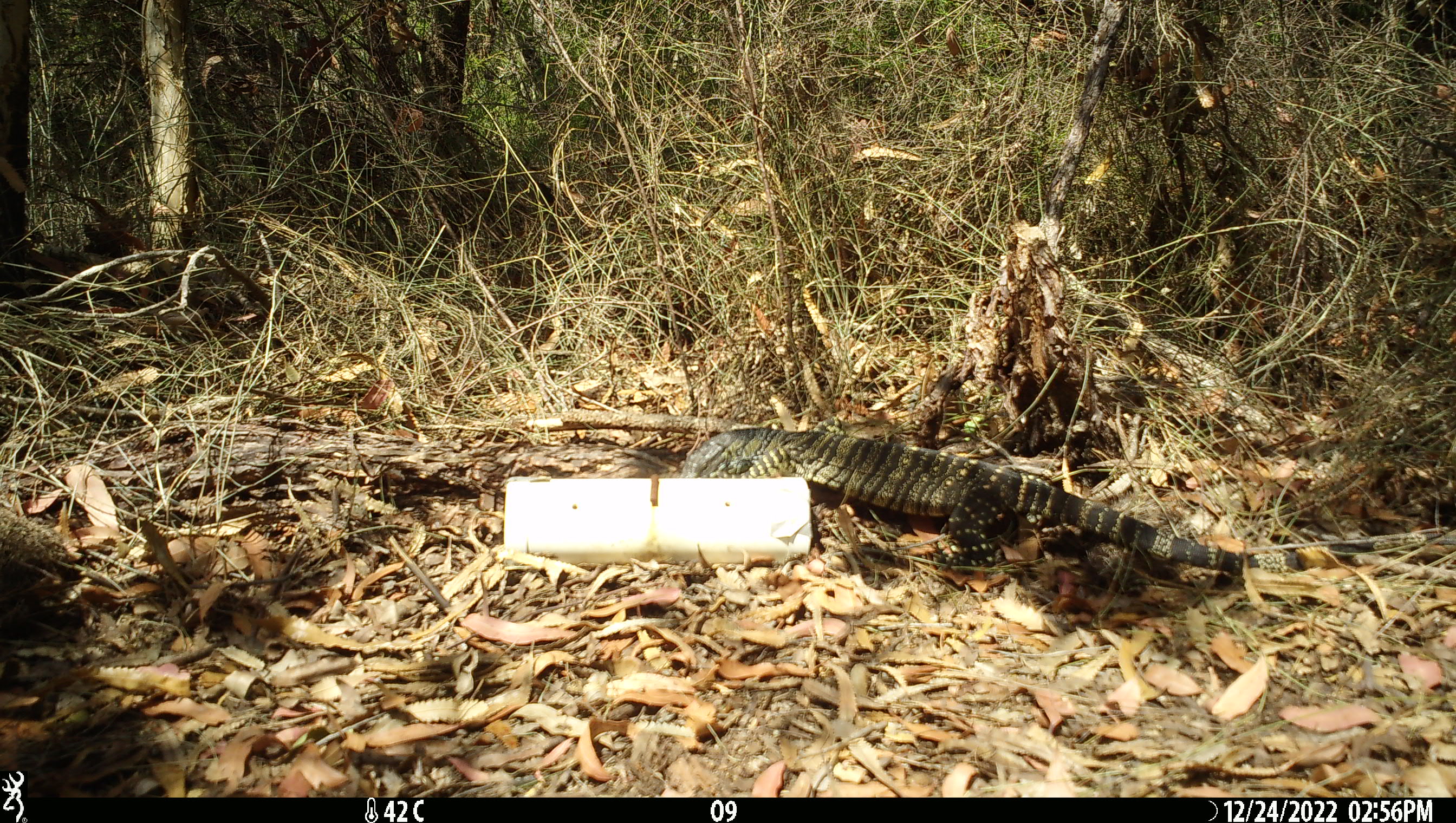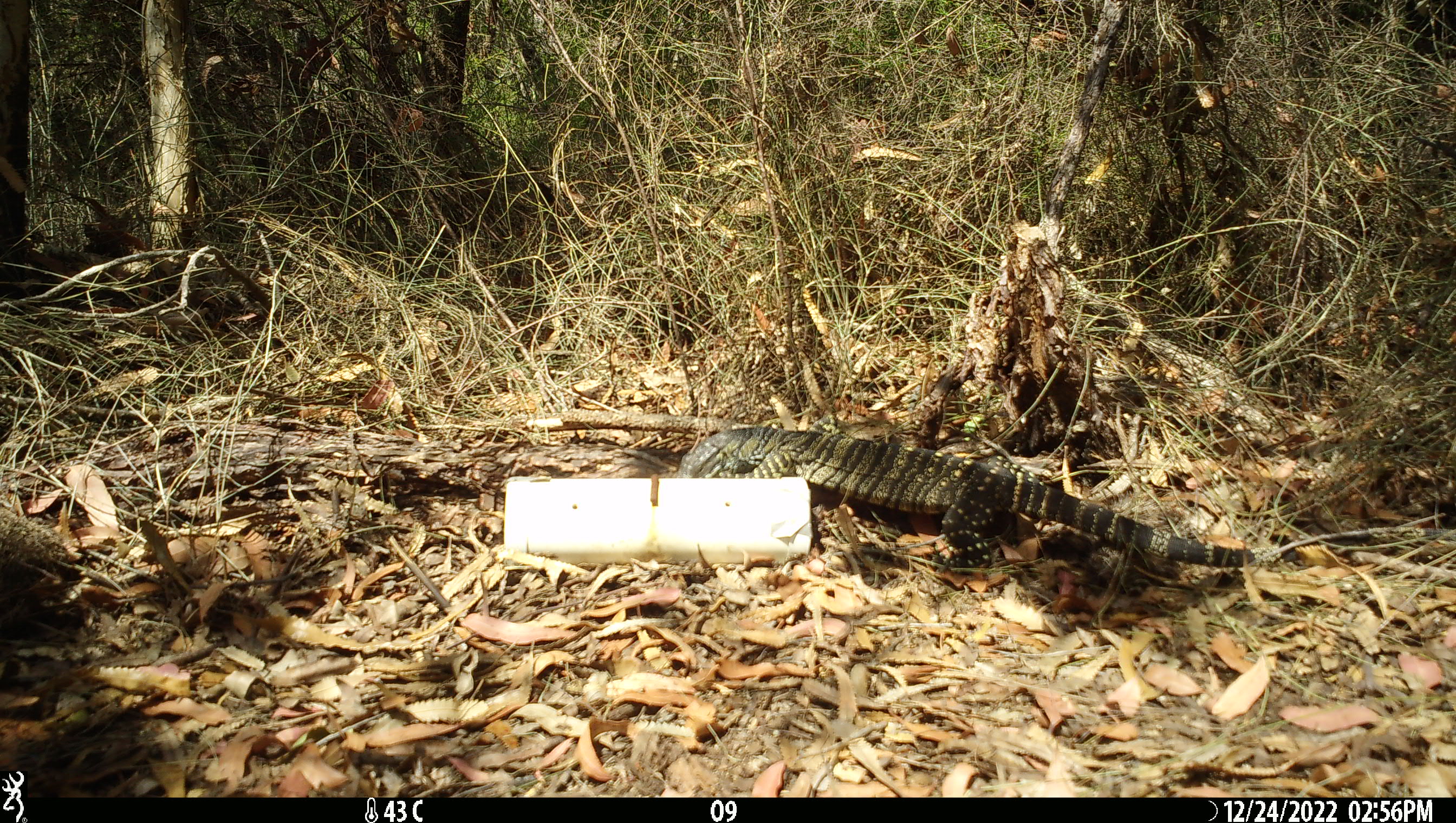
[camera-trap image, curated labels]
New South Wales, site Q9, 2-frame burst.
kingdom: Animalia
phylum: Chordata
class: Reptilia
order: Squamata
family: Varanidae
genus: Varanus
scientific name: Varanus varius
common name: lace monitor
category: goanna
Goanna (lace monitor) (Varanus varius).